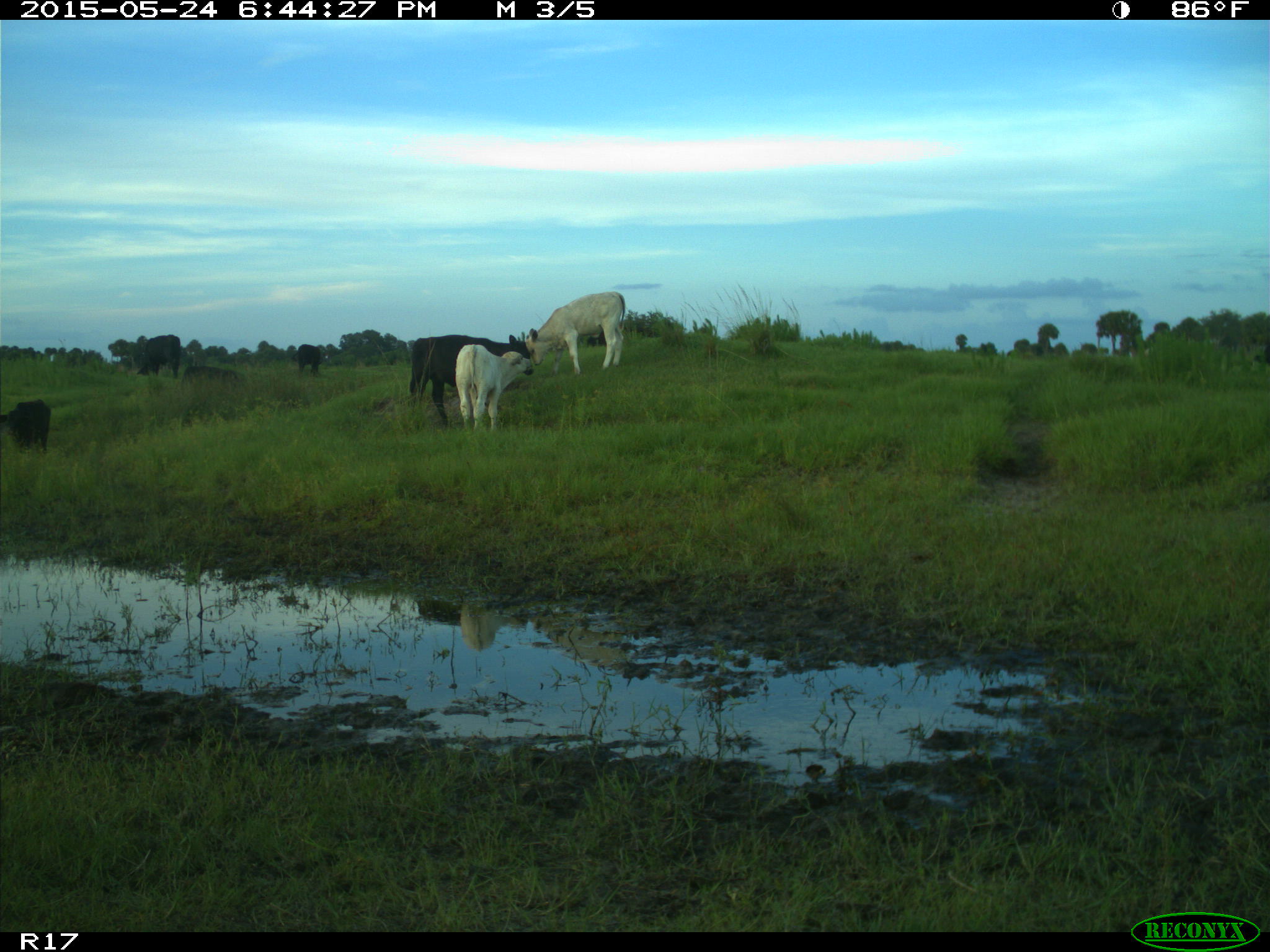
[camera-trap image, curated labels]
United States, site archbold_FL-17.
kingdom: Animalia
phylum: Chordata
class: Mammalia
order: Artiodactyla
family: Bovidae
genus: Bos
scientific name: Bos taurus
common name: domestic cow